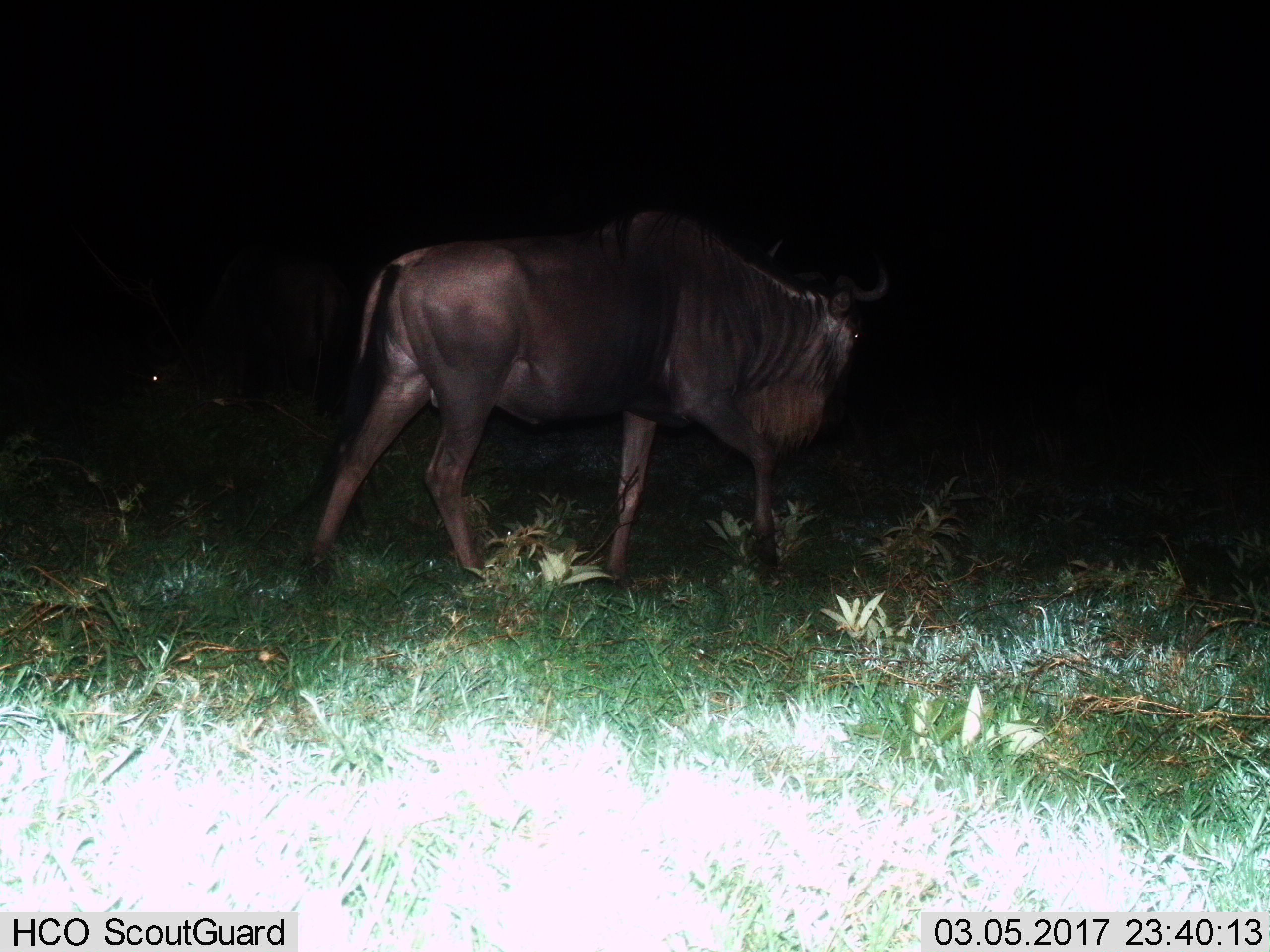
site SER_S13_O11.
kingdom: Animalia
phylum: Chordata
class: Mammalia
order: Artiodactyla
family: Bovidae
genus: Connochaetes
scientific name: Connochaetes taurinus taurinus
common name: blue wildebeest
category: wildebeestblue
Wildebeestblue (blue wildebeest) (Connochaetes taurinus taurinus), count 2. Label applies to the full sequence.